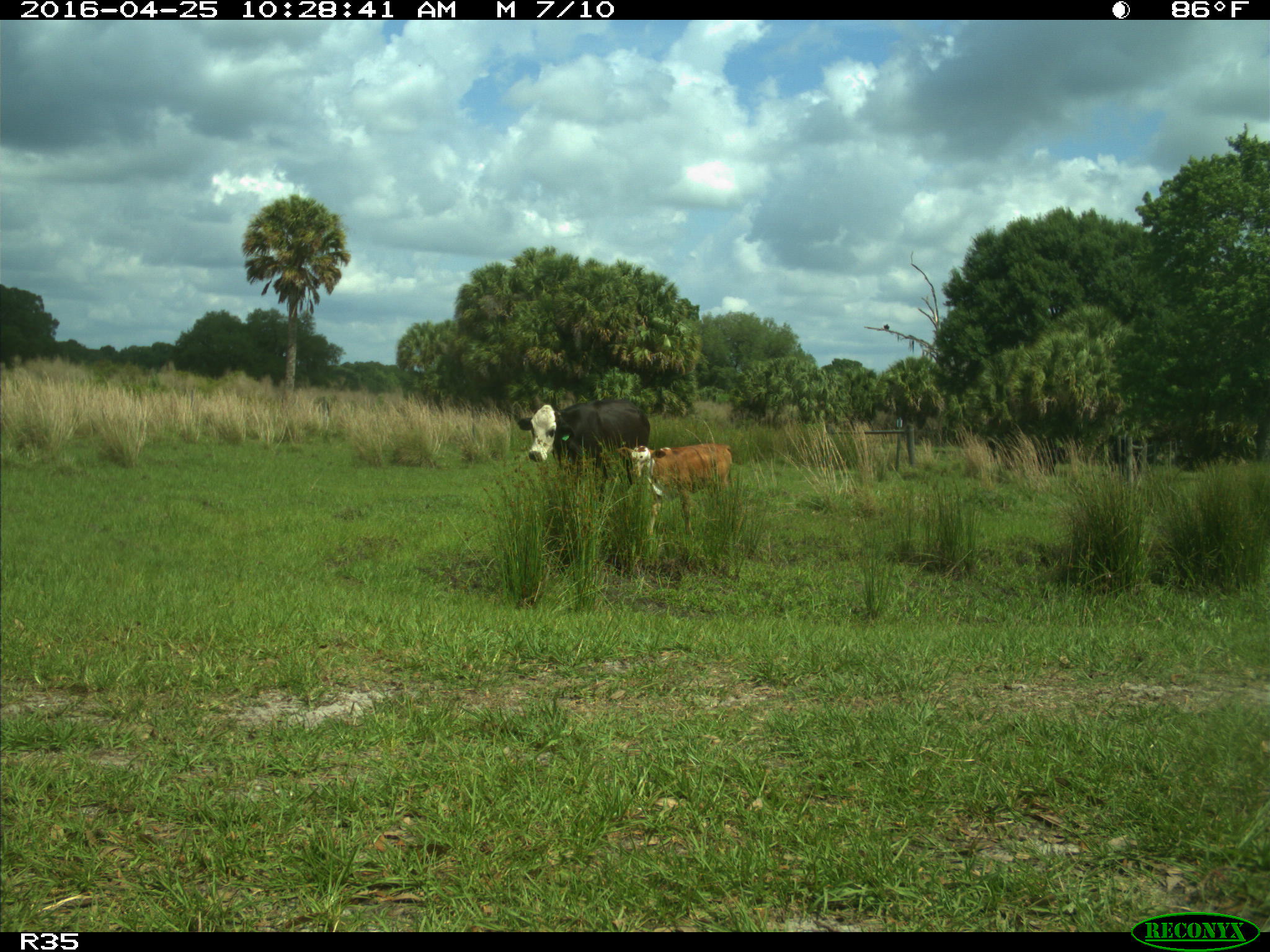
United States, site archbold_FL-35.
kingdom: Animalia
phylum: Chordata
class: Mammalia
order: Artiodactyla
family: Bovidae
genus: Bos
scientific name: Bos taurus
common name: domestic cow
Bos taurus (domestic cow).